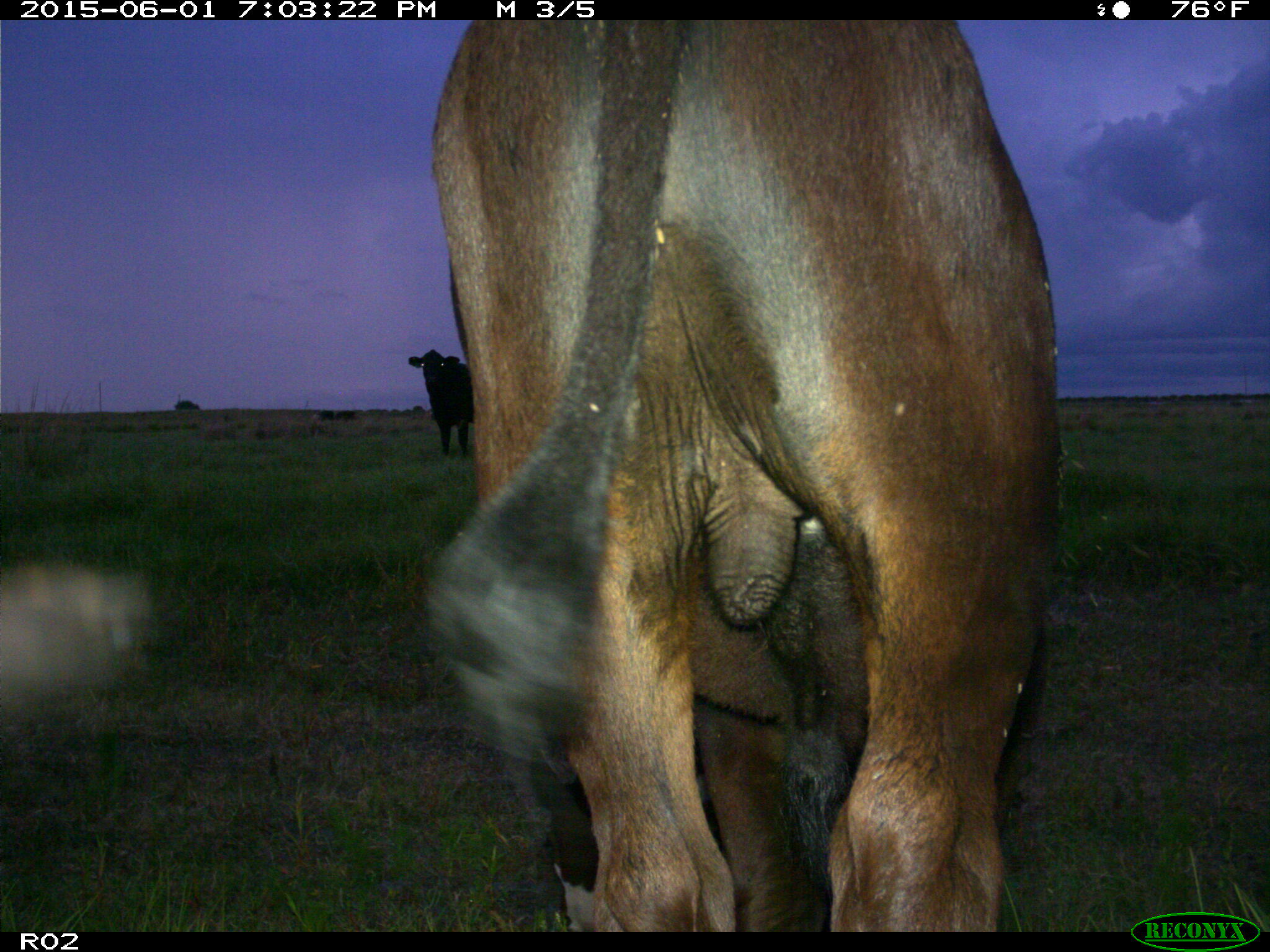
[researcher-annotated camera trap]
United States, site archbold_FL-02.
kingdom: Animalia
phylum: Chordata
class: Mammalia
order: Artiodactyla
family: Bovidae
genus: Bos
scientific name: Bos taurus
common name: domestic cow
Bos taurus (domestic cow).